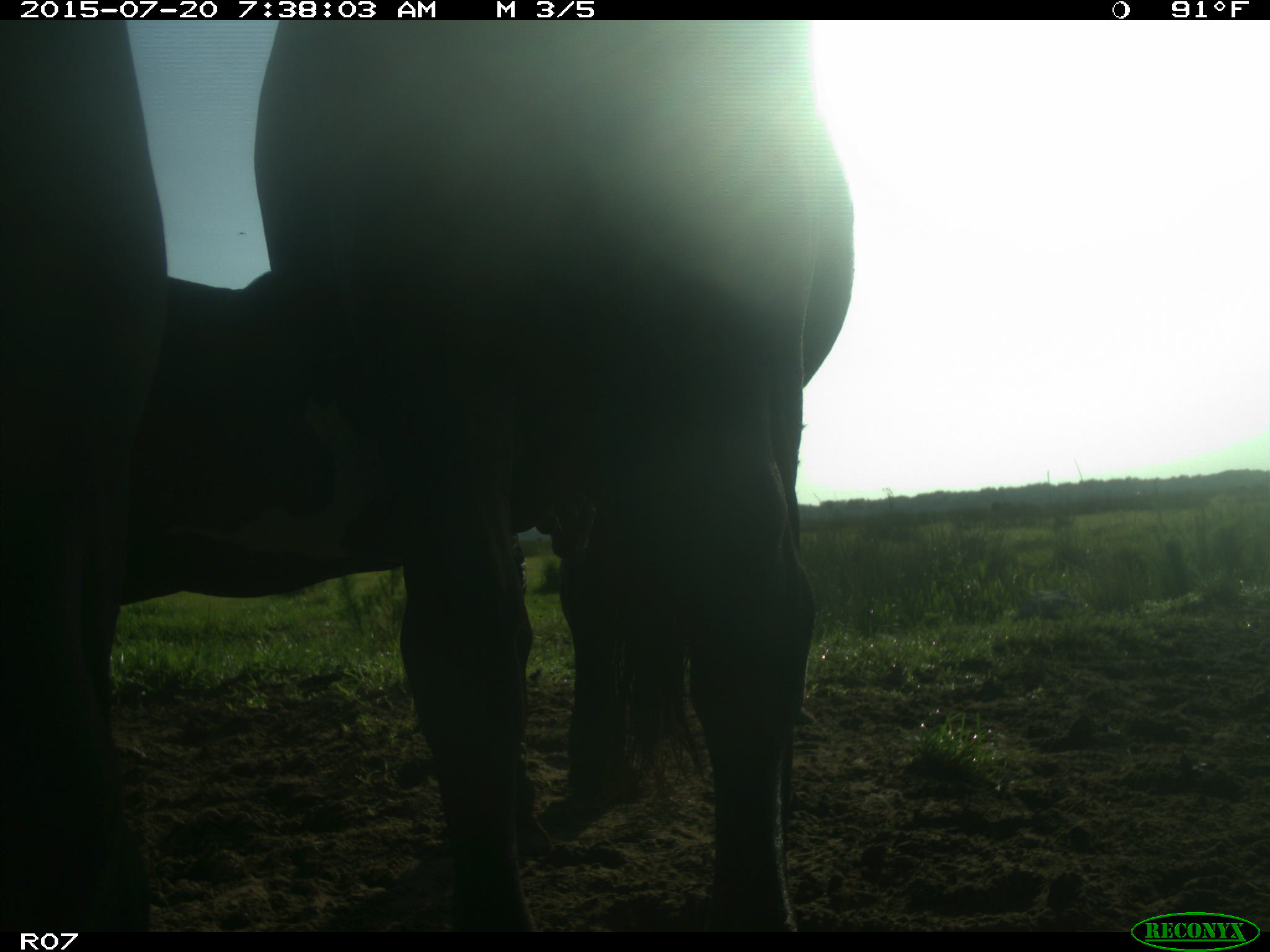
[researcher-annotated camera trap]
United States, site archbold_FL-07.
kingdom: Animalia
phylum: Chordata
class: Mammalia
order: Artiodactyla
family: Bovidae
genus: Bos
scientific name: Bos taurus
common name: domestic cow